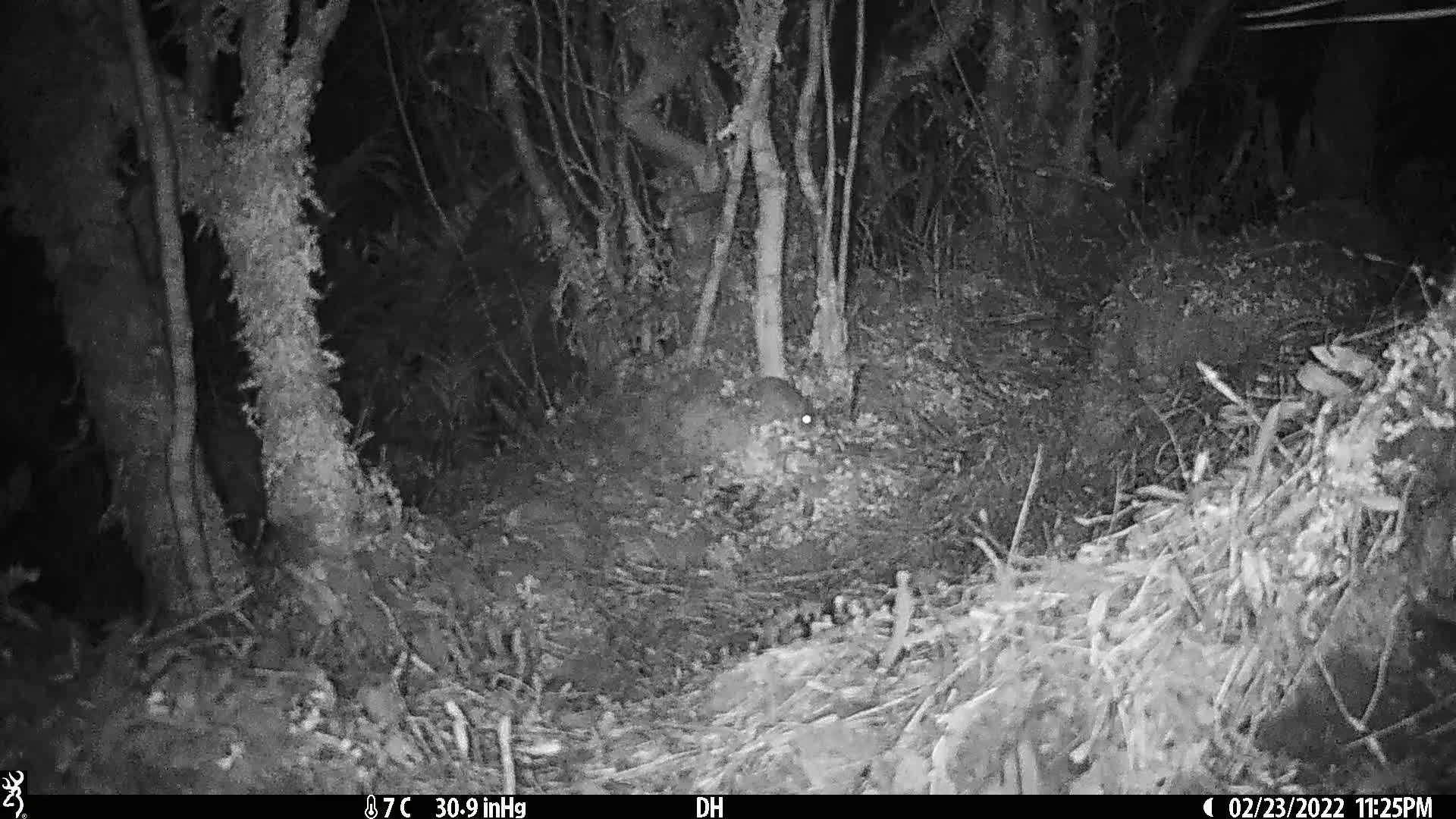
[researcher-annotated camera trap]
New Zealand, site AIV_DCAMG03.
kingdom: Animalia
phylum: Chordata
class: Mammalia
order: Rodentia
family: Muridae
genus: Mus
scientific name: Mus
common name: mouse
Mouse (Mus).